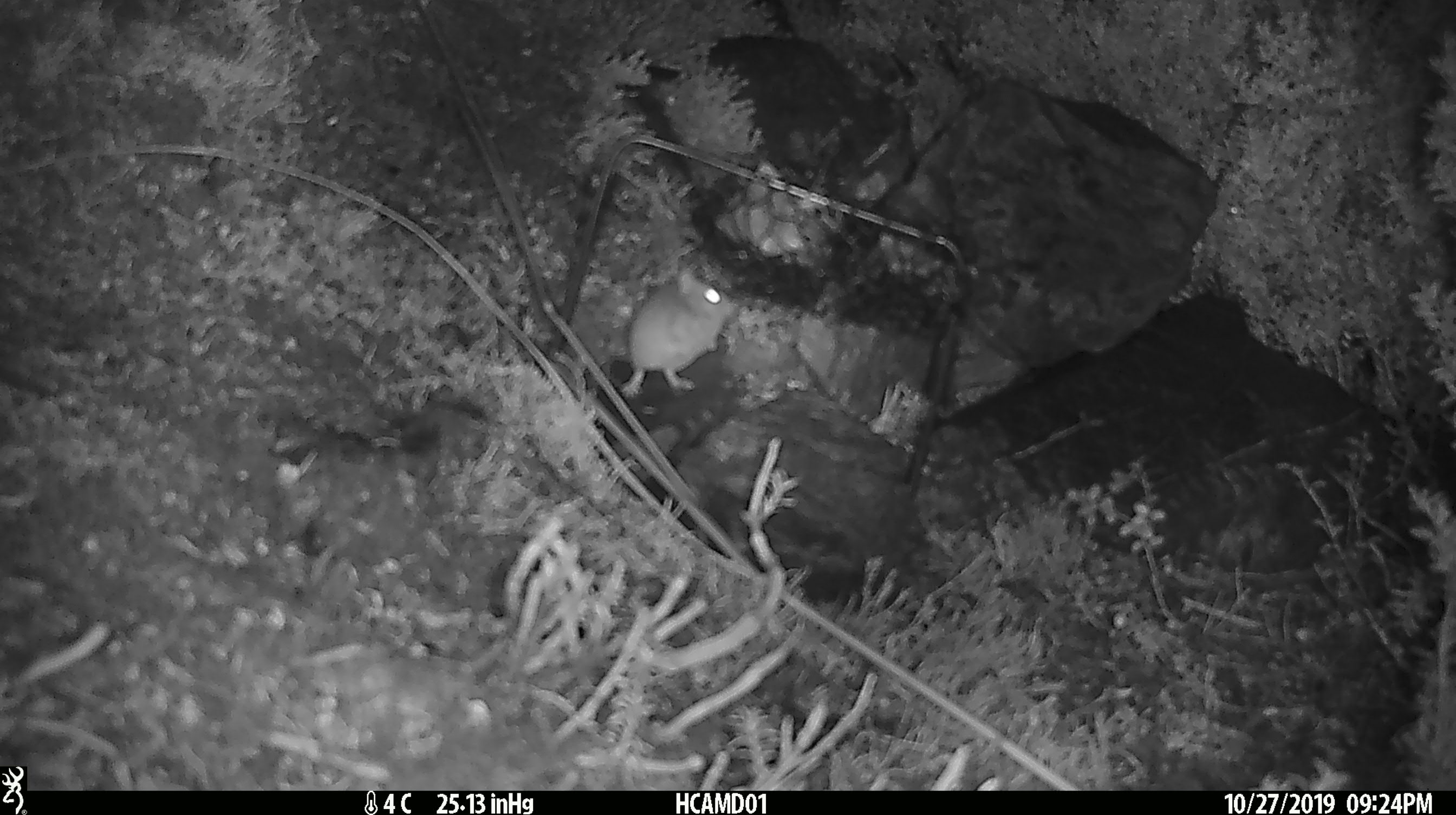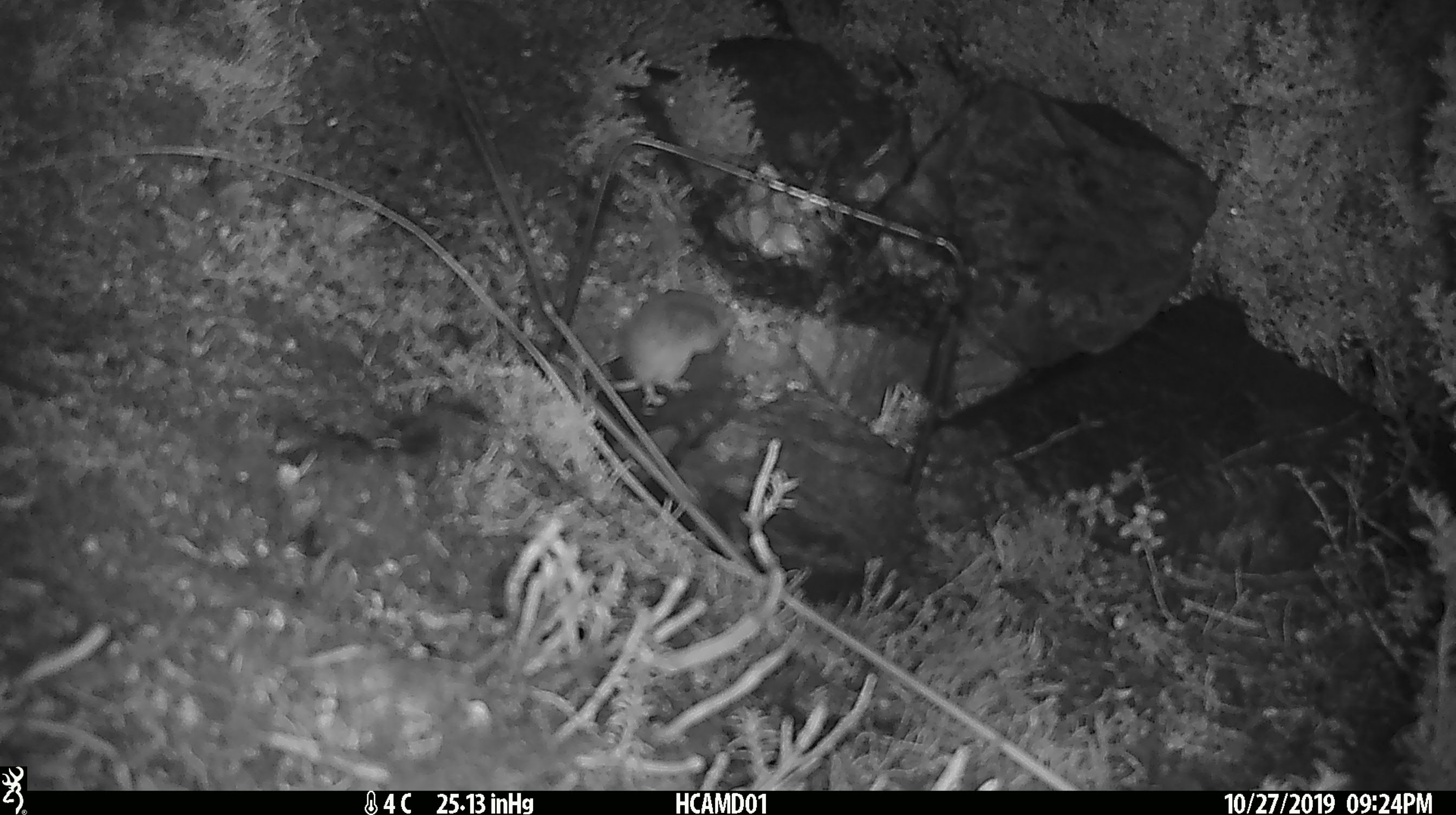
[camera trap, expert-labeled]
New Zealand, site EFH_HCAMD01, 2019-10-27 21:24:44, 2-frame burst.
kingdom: Animalia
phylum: Chordata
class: Mammalia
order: Rodentia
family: Muridae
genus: Mus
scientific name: Mus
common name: mouse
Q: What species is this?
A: Mouse (Mus).